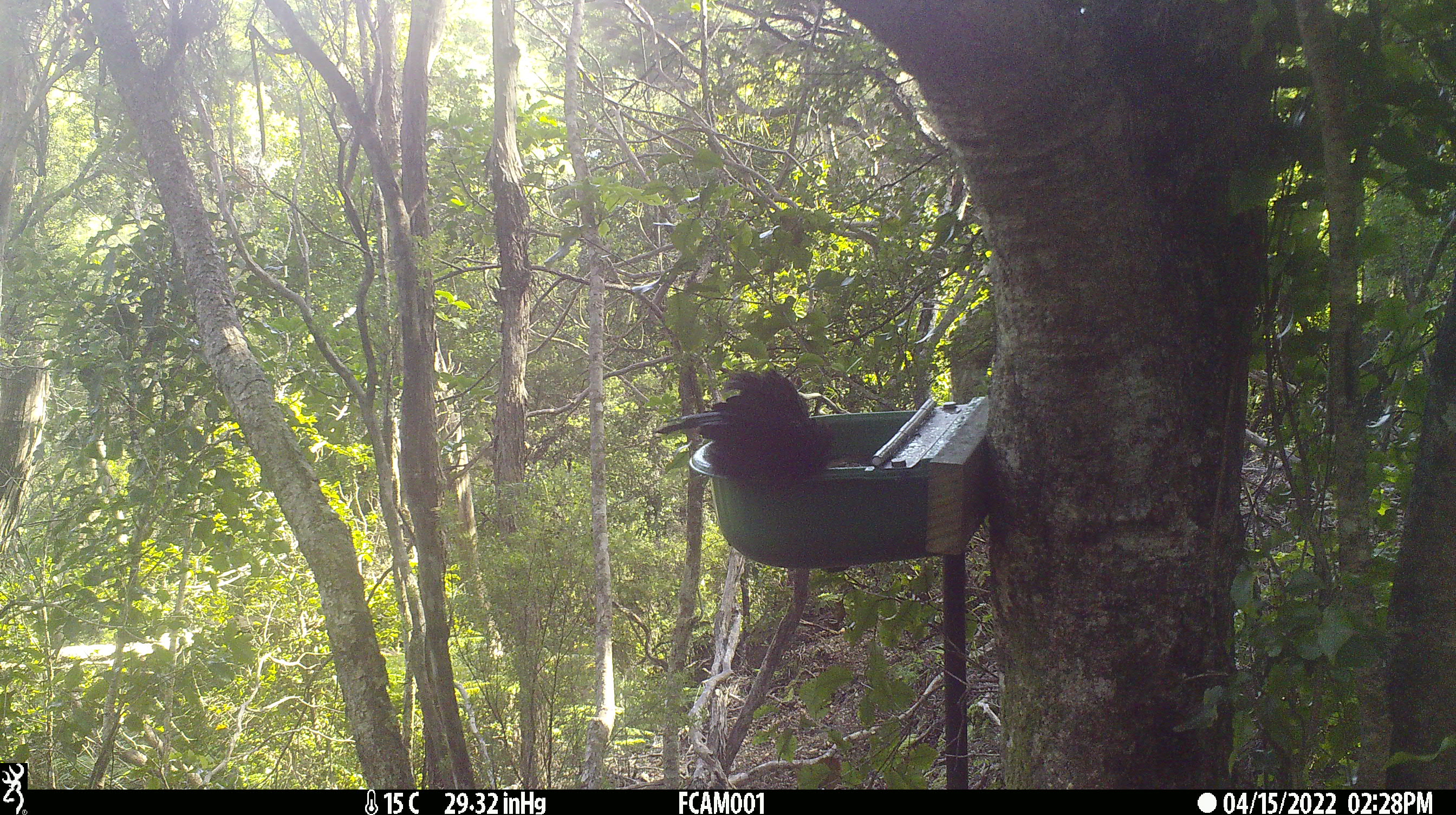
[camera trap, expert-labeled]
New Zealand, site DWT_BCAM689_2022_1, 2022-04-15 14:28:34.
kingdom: Animalia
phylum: Chordata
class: Aves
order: Passeriformes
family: Meliphagidae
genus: Prosthemadera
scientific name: Prosthemadera novaeseelandiae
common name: tui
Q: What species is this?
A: Tui (Prosthemadera novaeseelandiae).